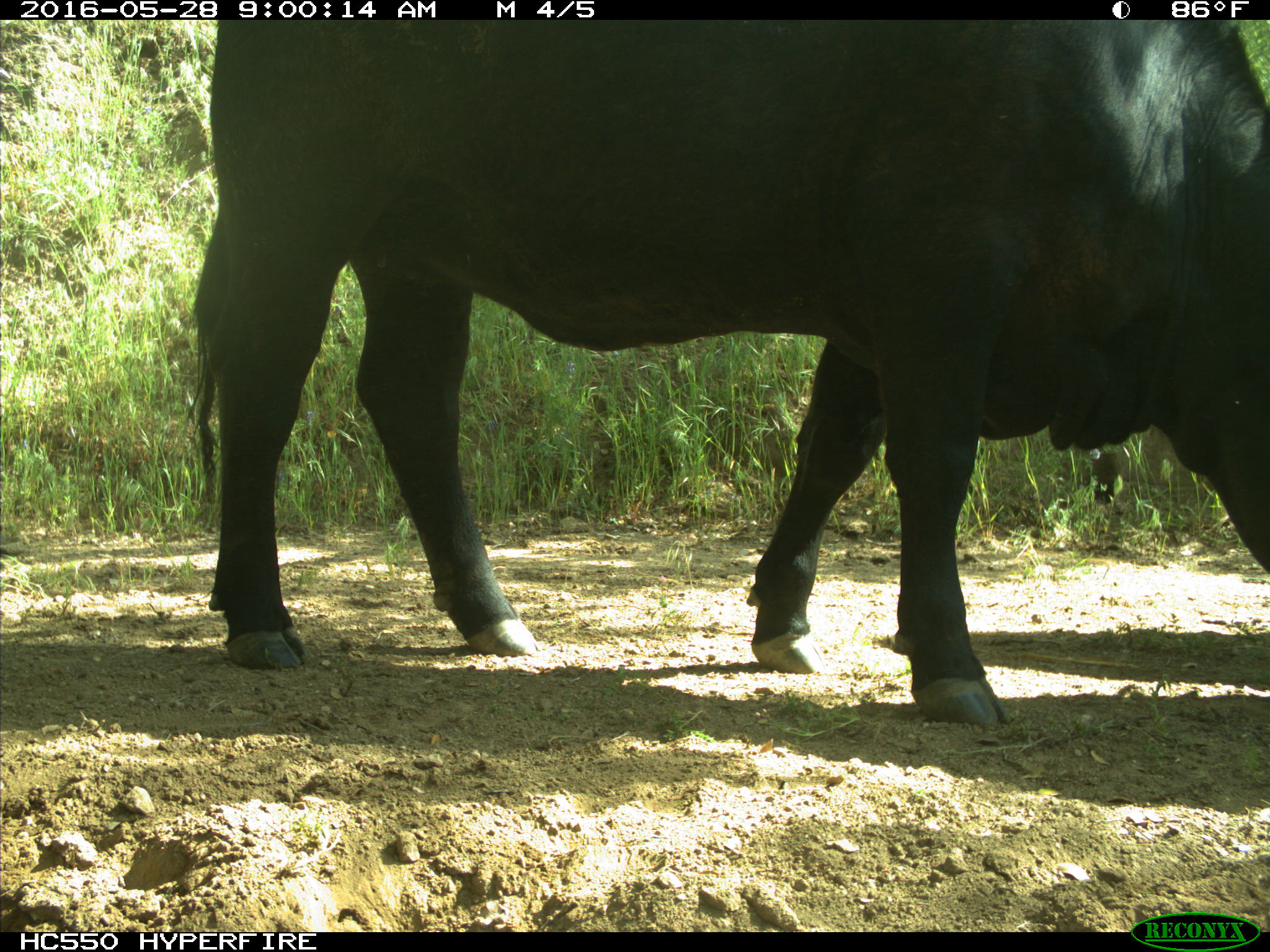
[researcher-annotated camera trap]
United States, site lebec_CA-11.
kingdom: Animalia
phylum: Chordata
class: Mammalia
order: Artiodactyla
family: Bovidae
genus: Bos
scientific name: Bos taurus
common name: domestic cow